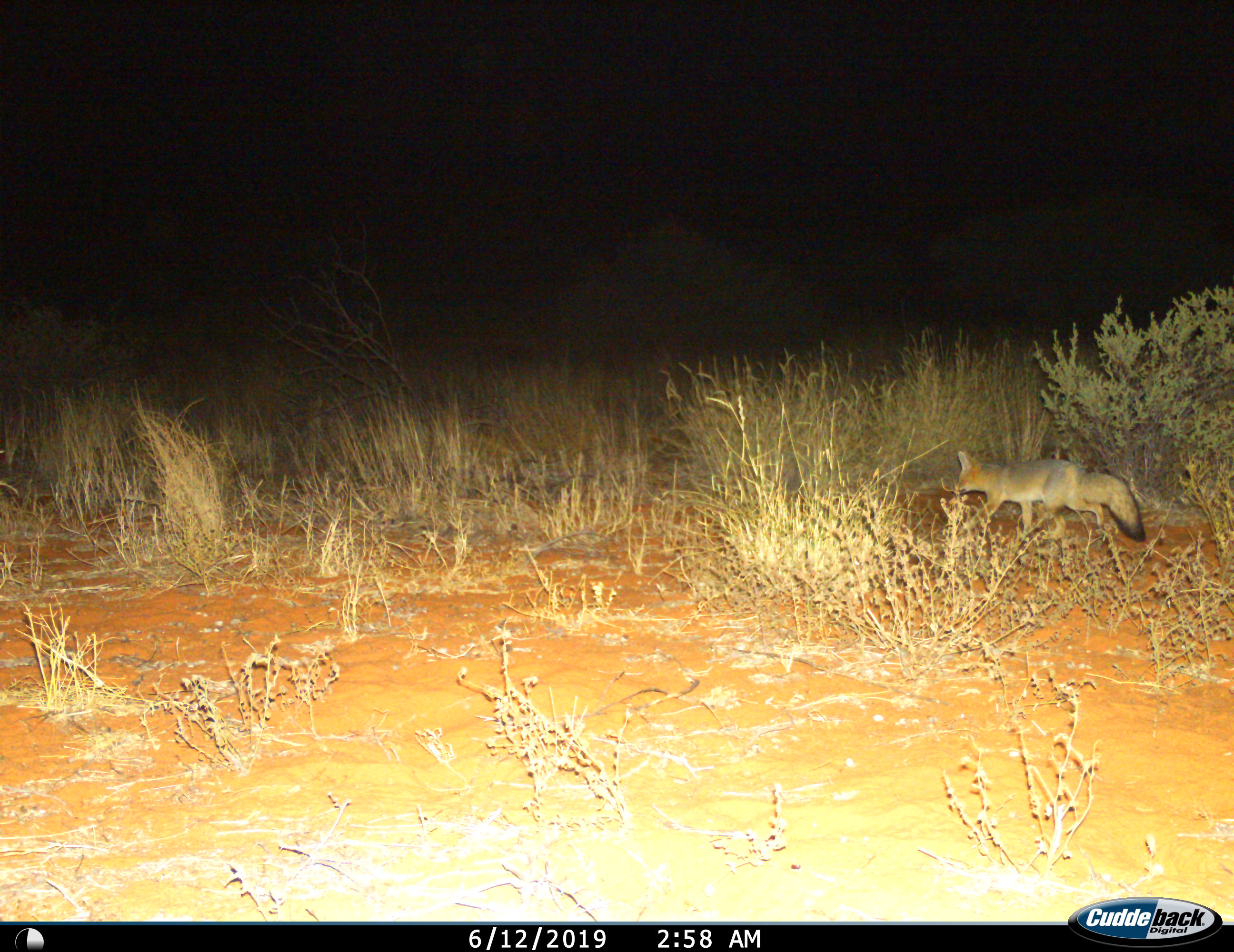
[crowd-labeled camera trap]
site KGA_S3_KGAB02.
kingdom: Animalia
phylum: Chordata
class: Mammalia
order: Carnivora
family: Canidae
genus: Vulpes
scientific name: Vulpes chama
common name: cape fox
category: foxcape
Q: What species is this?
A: Foxcape (cape fox) (Vulpes chama).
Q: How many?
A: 1.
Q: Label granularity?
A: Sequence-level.